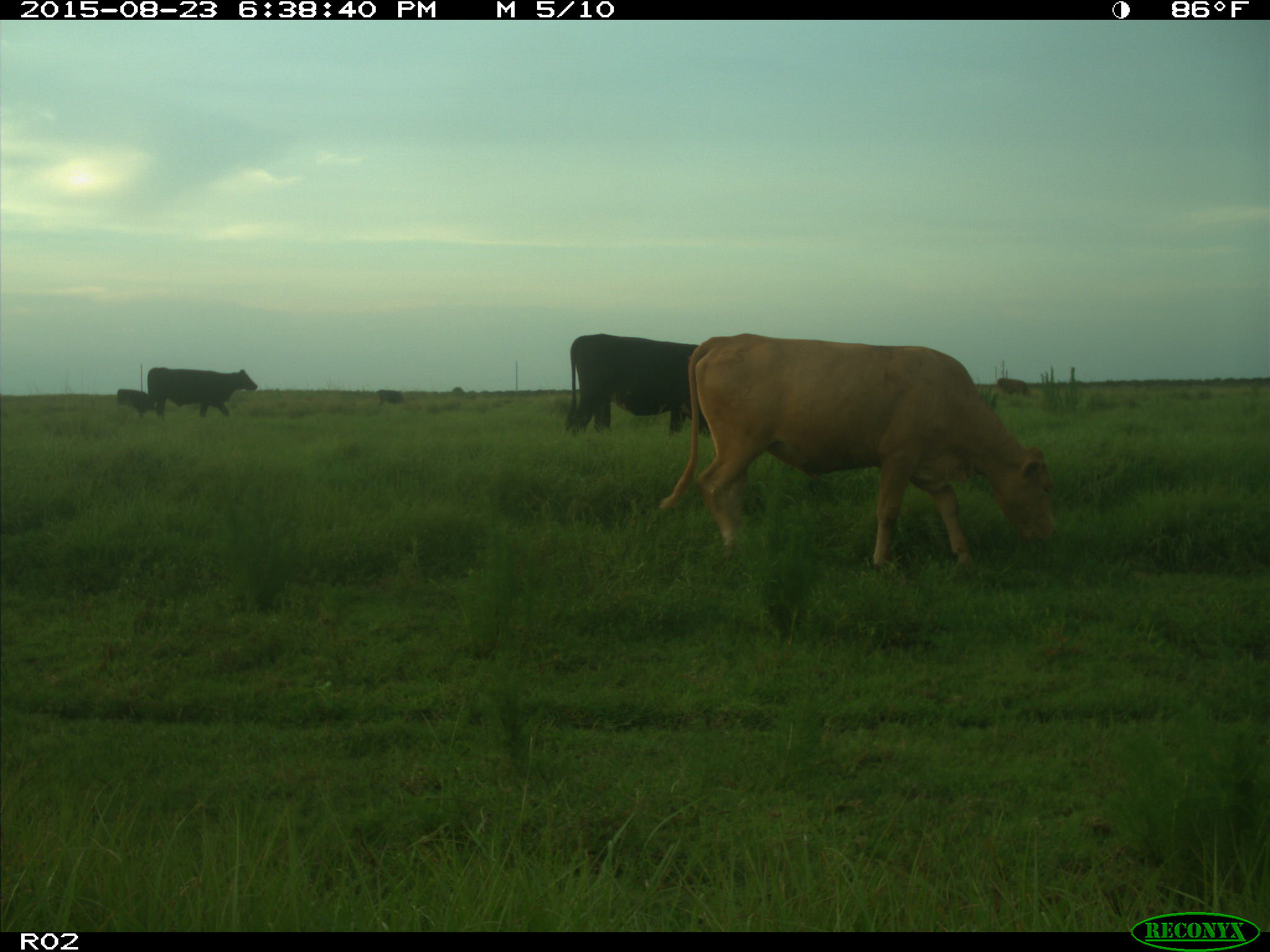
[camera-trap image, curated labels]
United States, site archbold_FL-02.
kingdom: Animalia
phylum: Chordata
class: Mammalia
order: Artiodactyla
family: Bovidae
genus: Bos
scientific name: Bos taurus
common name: domestic cow